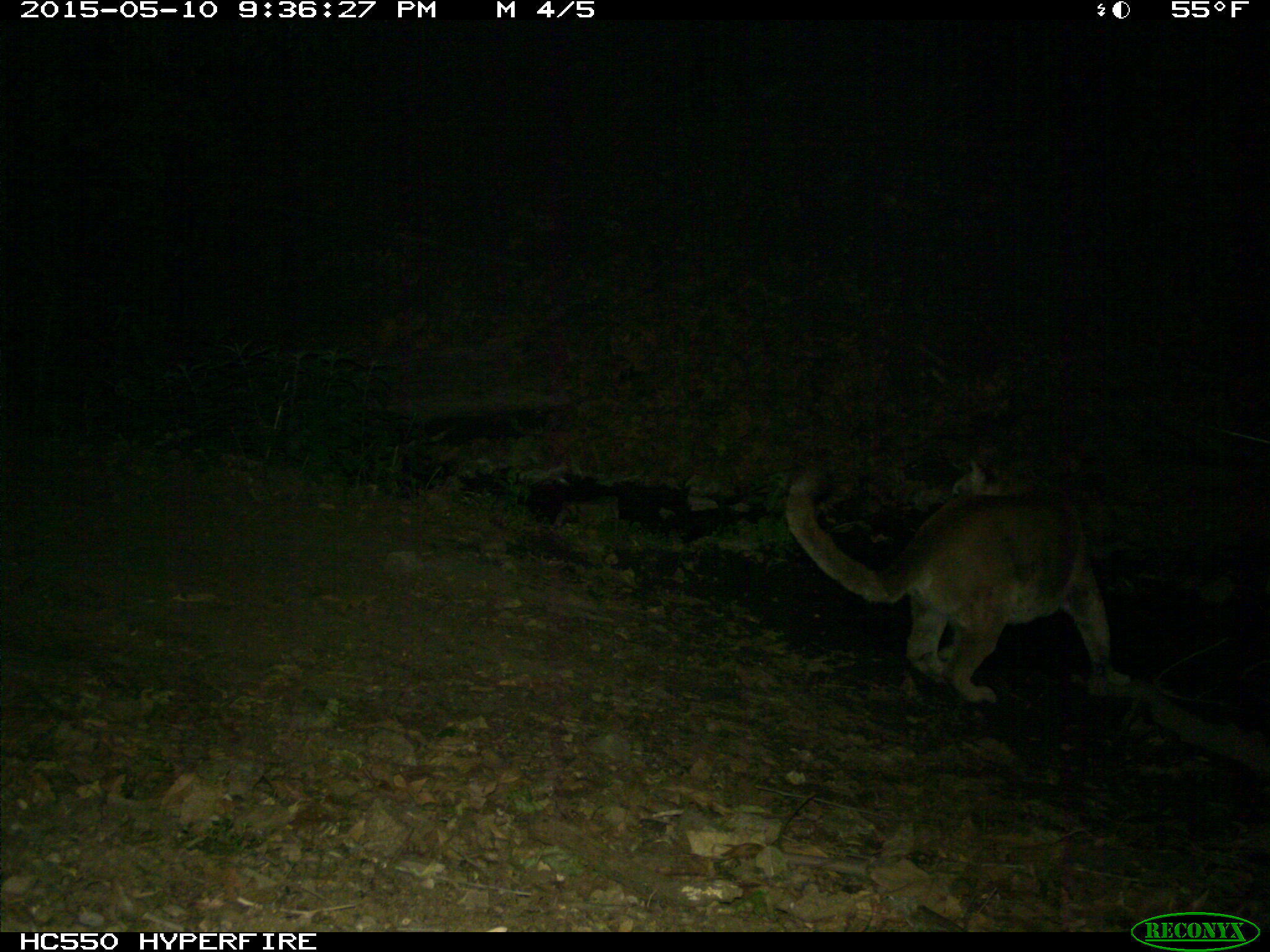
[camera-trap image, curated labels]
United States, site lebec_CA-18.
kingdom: Animalia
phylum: Chordata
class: Mammalia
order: Carnivora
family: Felidae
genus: Puma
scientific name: Puma concolor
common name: mountain lion